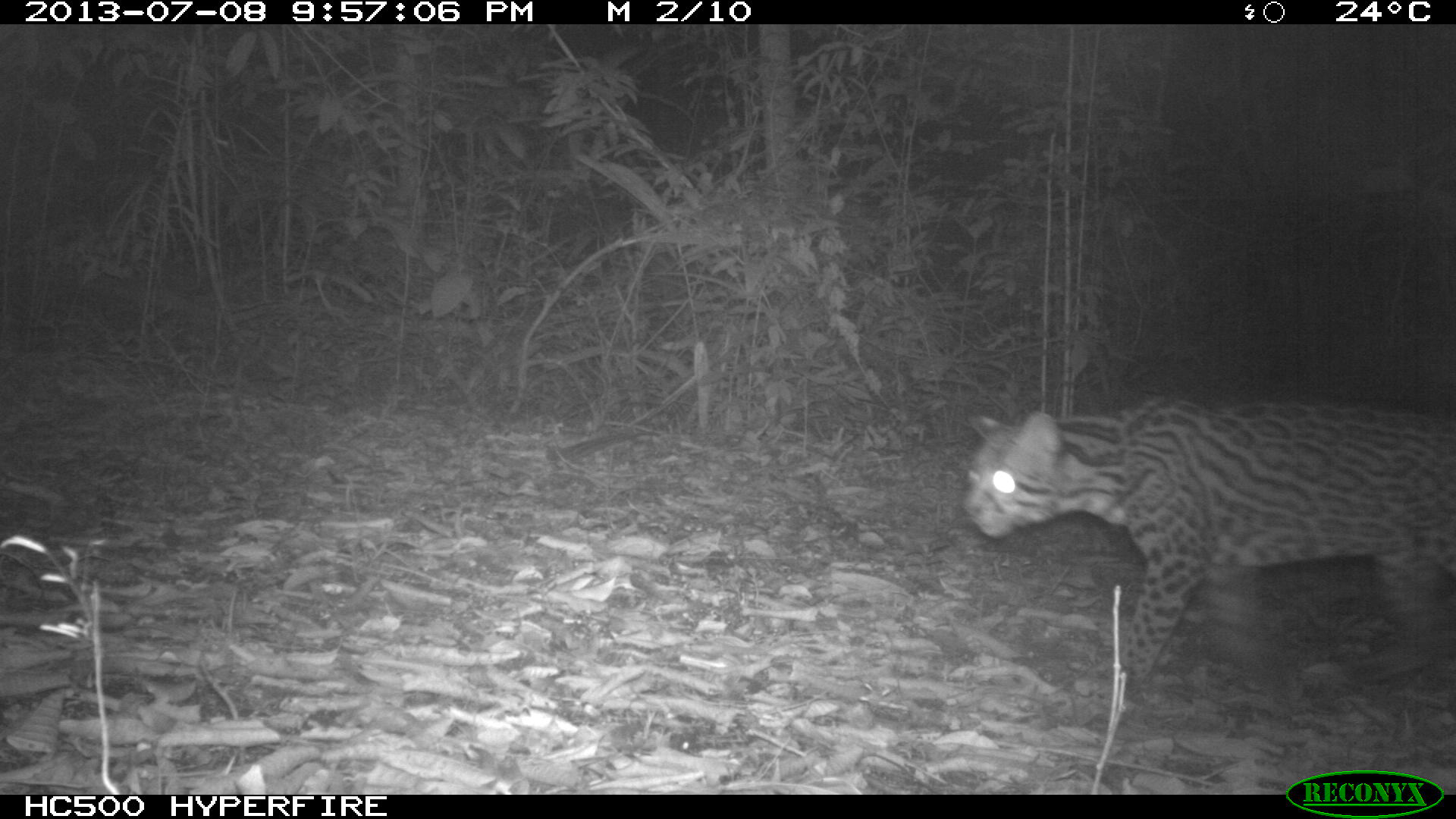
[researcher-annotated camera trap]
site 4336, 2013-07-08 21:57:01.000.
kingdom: Animalia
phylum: Chordata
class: Mammalia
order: Carnivora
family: Felidae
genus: Leopardus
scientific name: Leopardus pardalis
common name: ocelot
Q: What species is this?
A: Leopardus pardalis (ocelot).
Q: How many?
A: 1.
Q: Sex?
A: Female.